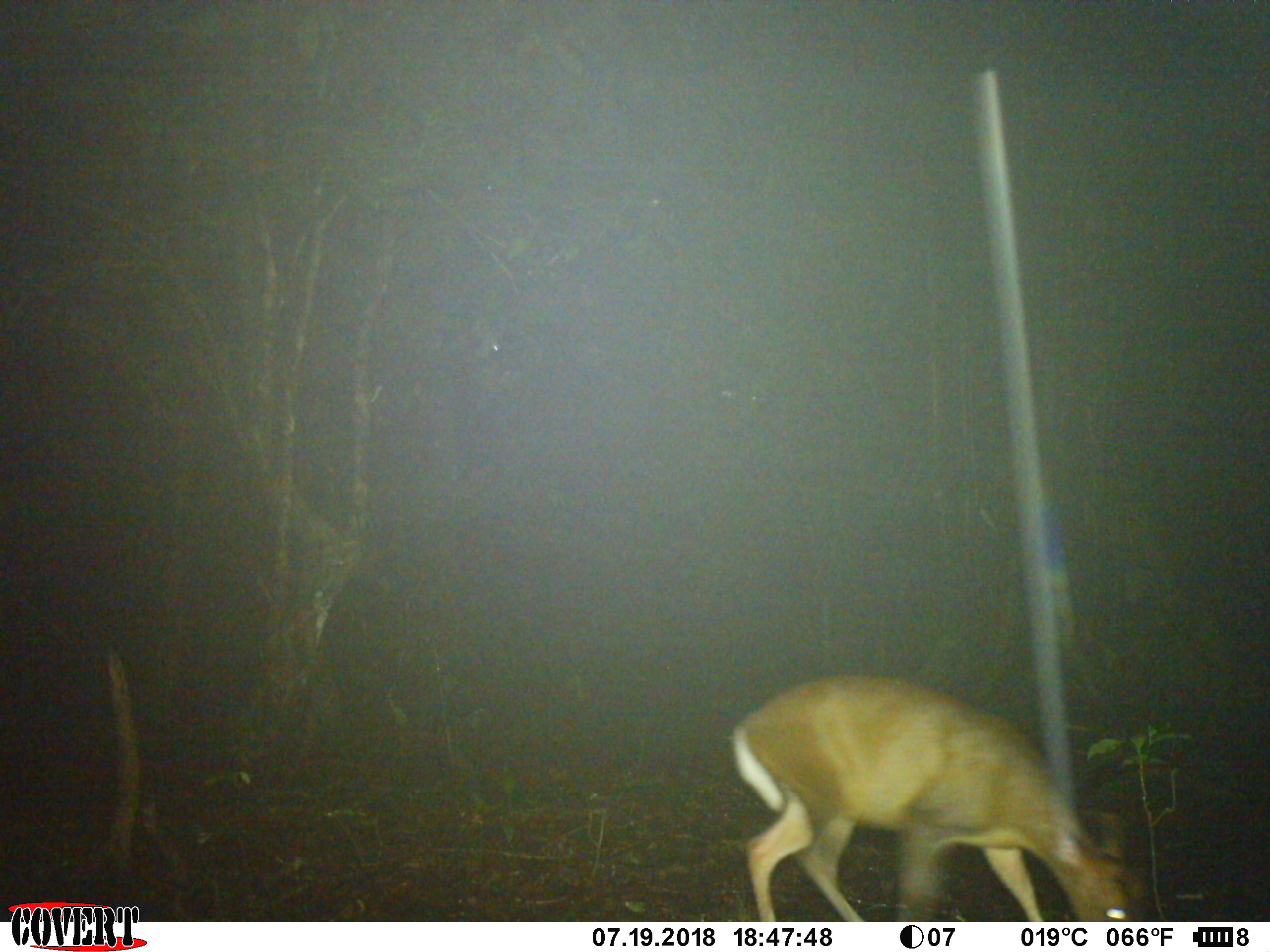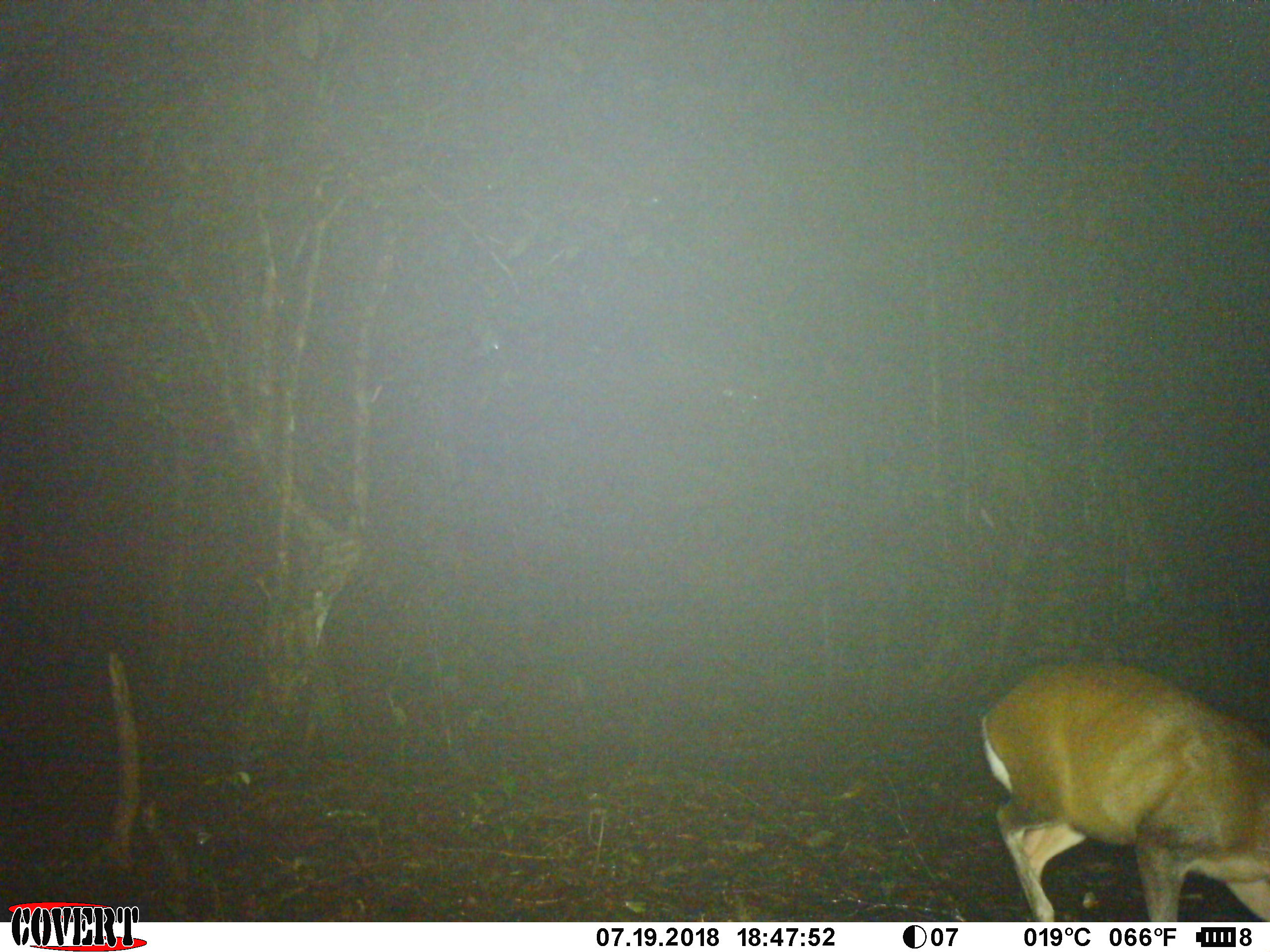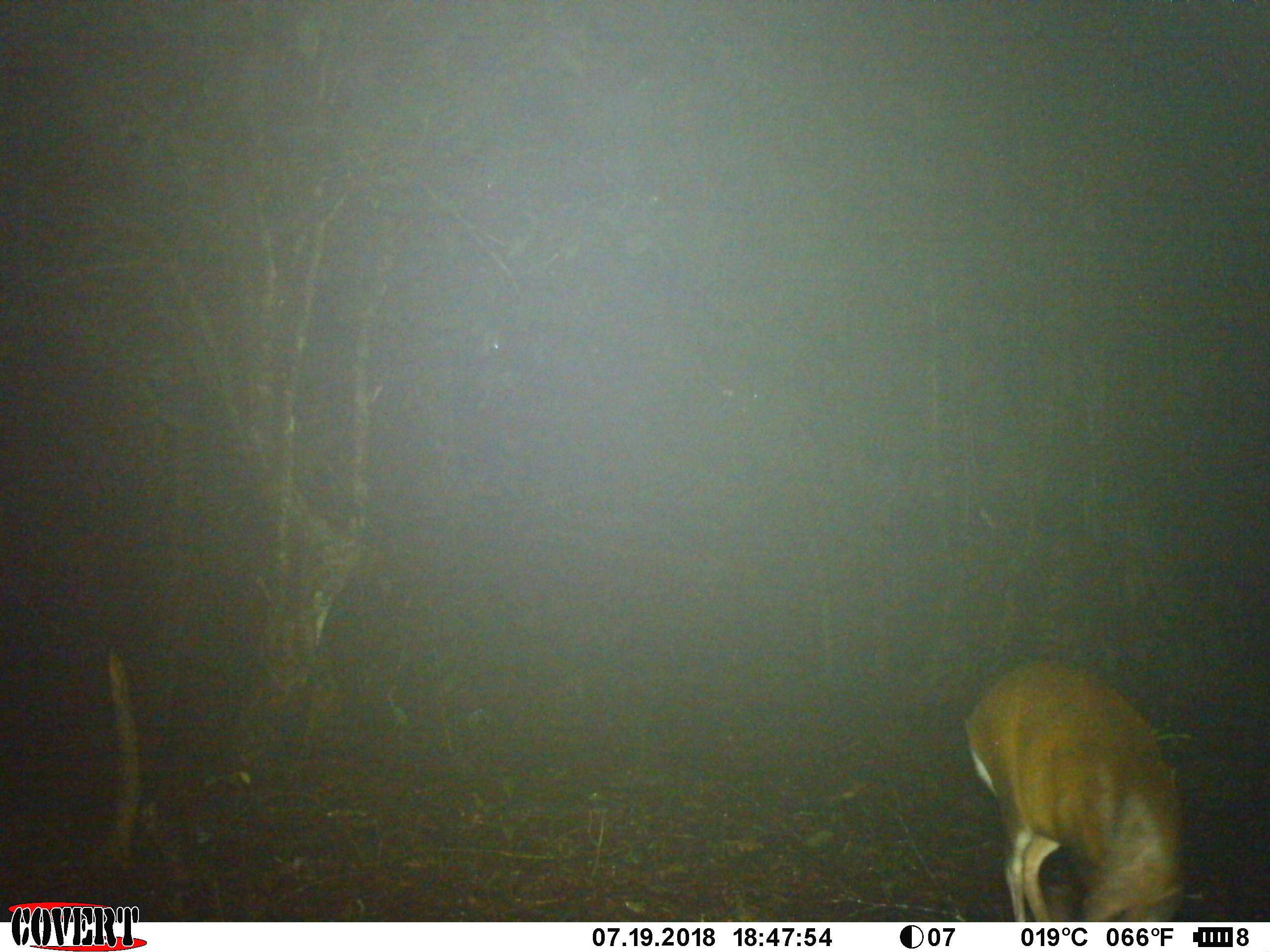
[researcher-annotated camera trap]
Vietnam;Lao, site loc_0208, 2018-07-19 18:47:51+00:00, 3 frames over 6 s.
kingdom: Animalia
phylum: Chordata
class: Mammalia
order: Artiodactyla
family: Cervidae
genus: Muntiacus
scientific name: Muntiacus rooseveltorum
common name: roosevelt's muntjac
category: roosevelts muntjac group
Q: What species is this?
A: Roosevelts muntjac group (roosevelt's muntjac) (Muntiacus rooseveltorum).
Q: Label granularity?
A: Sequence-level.